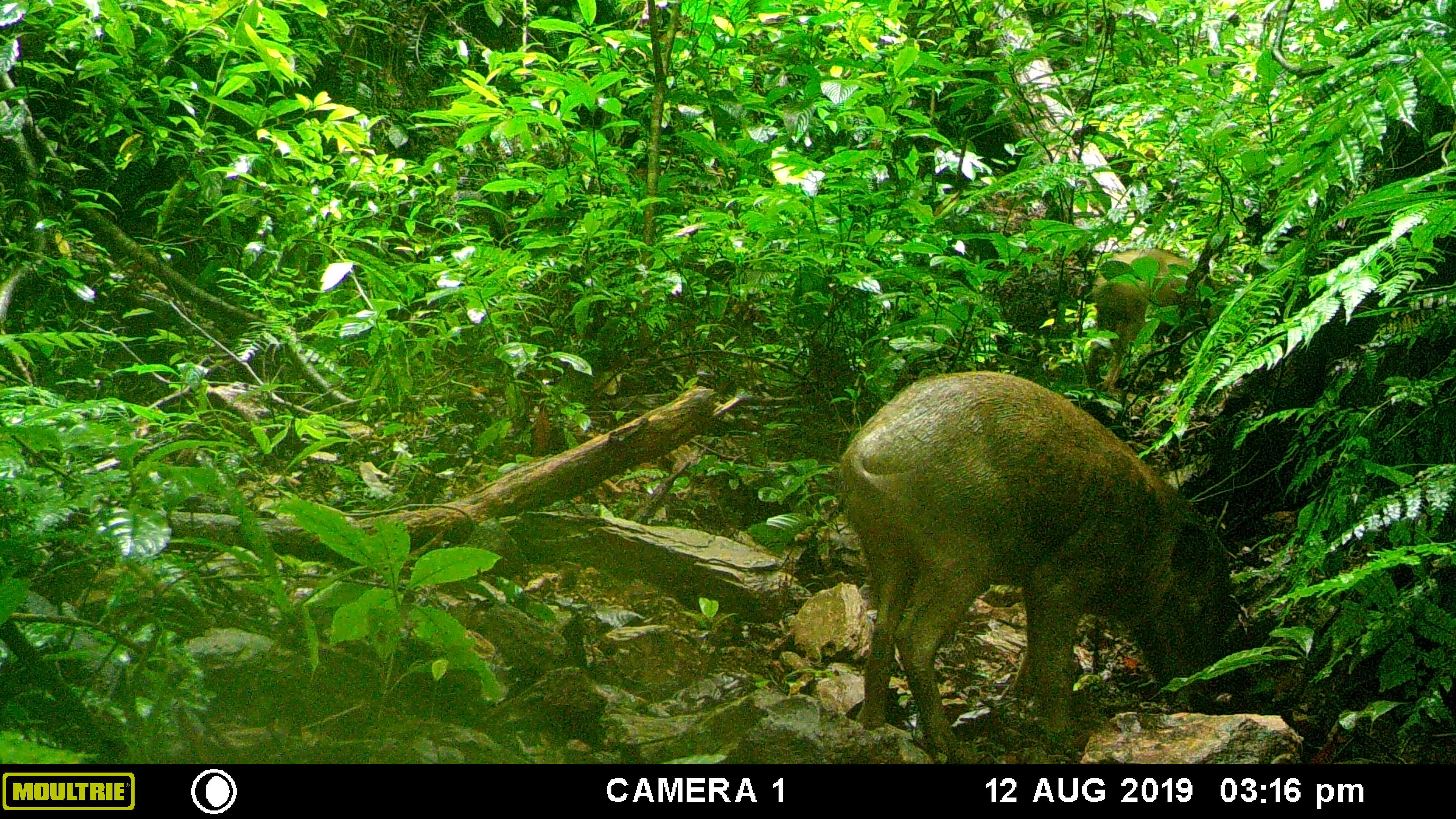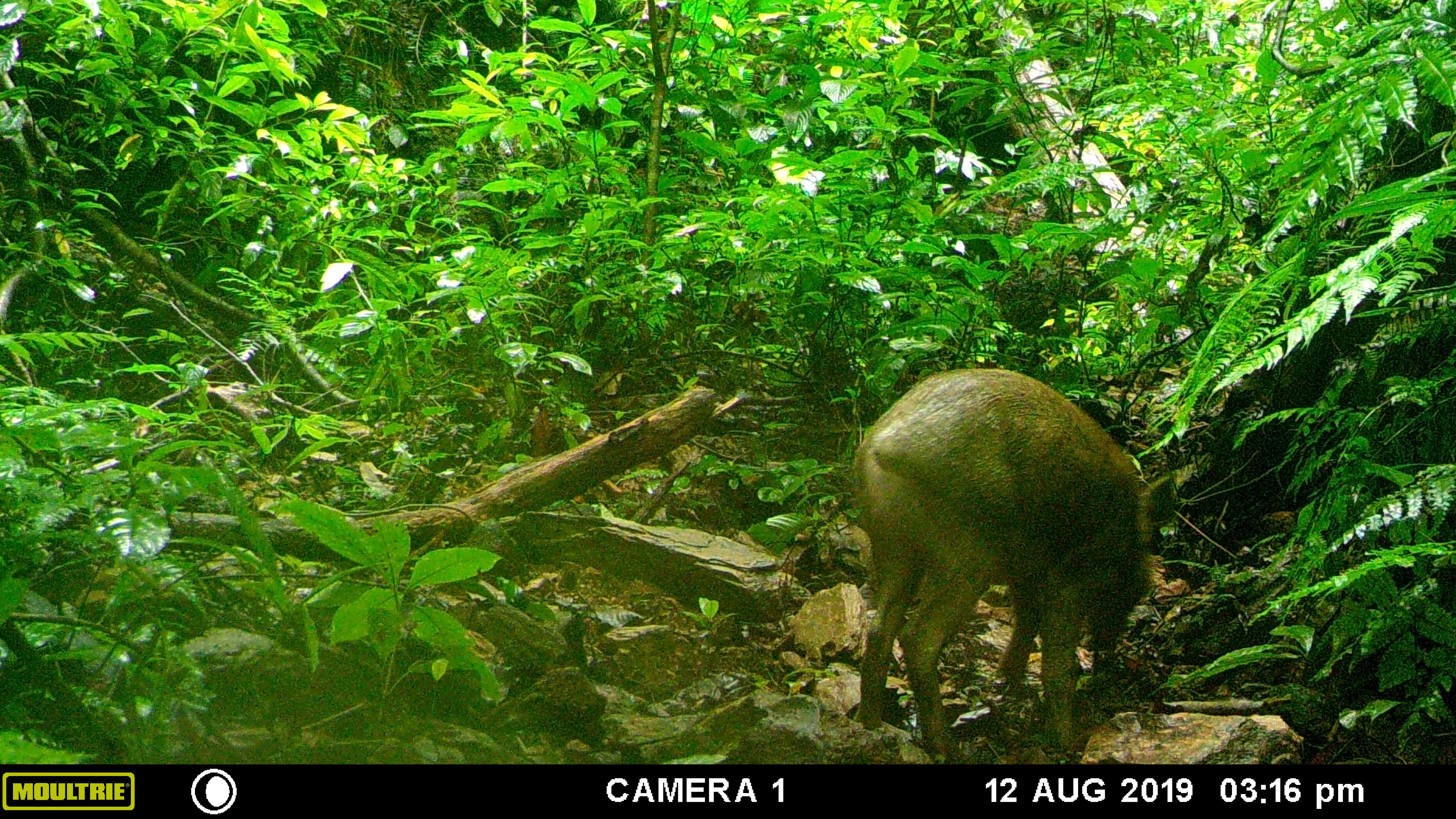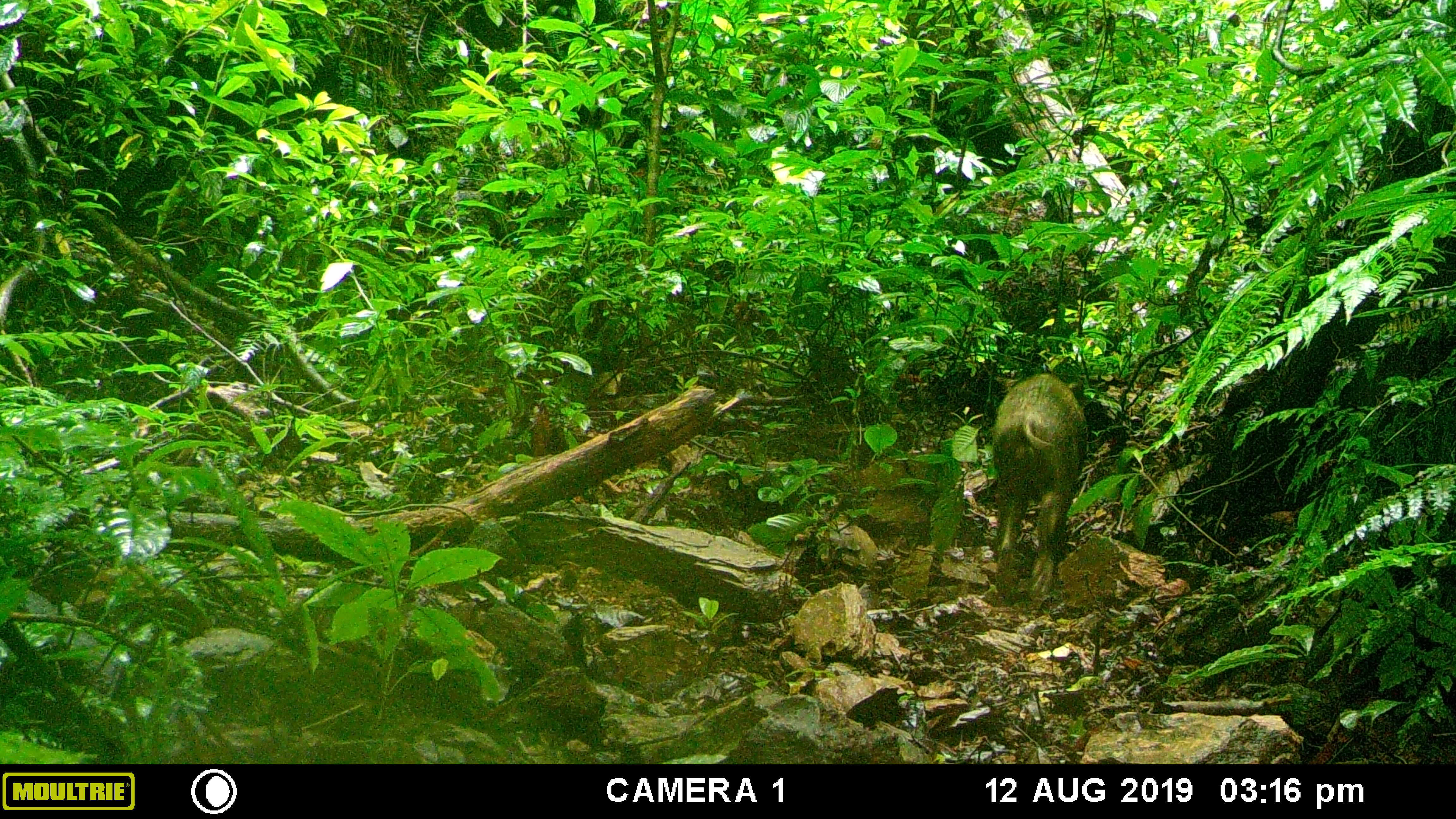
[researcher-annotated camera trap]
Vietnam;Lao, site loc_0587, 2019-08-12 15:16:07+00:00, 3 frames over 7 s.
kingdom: Animalia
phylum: Chordata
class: Mammalia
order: Artiodactyla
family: Suidae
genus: Sus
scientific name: Sus scrofa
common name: eurasian wild pig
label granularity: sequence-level